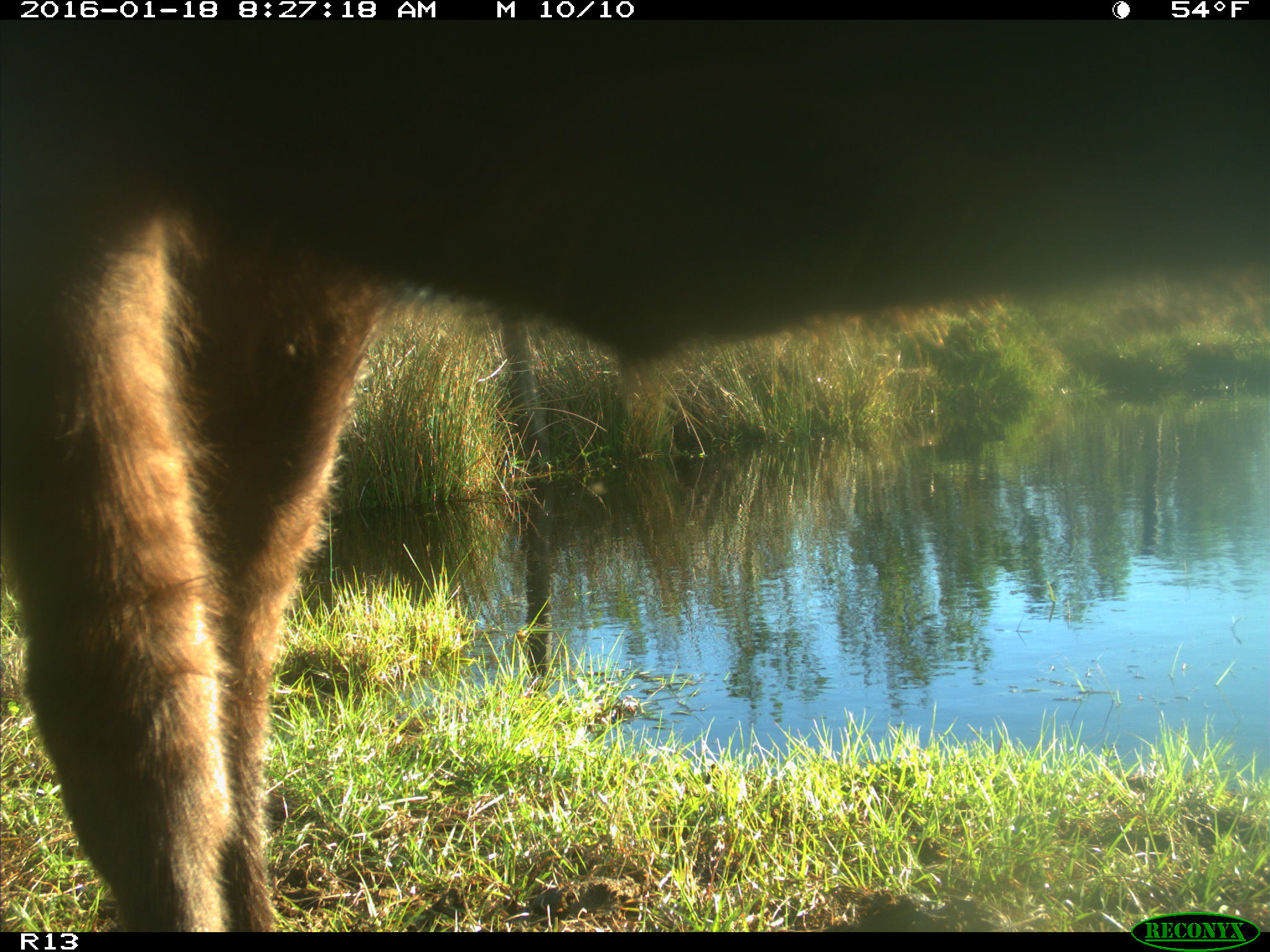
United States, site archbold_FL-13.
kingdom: Animalia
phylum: Chordata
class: Mammalia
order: Artiodactyla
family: Bovidae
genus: Bos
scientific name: Bos taurus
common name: domestic cow